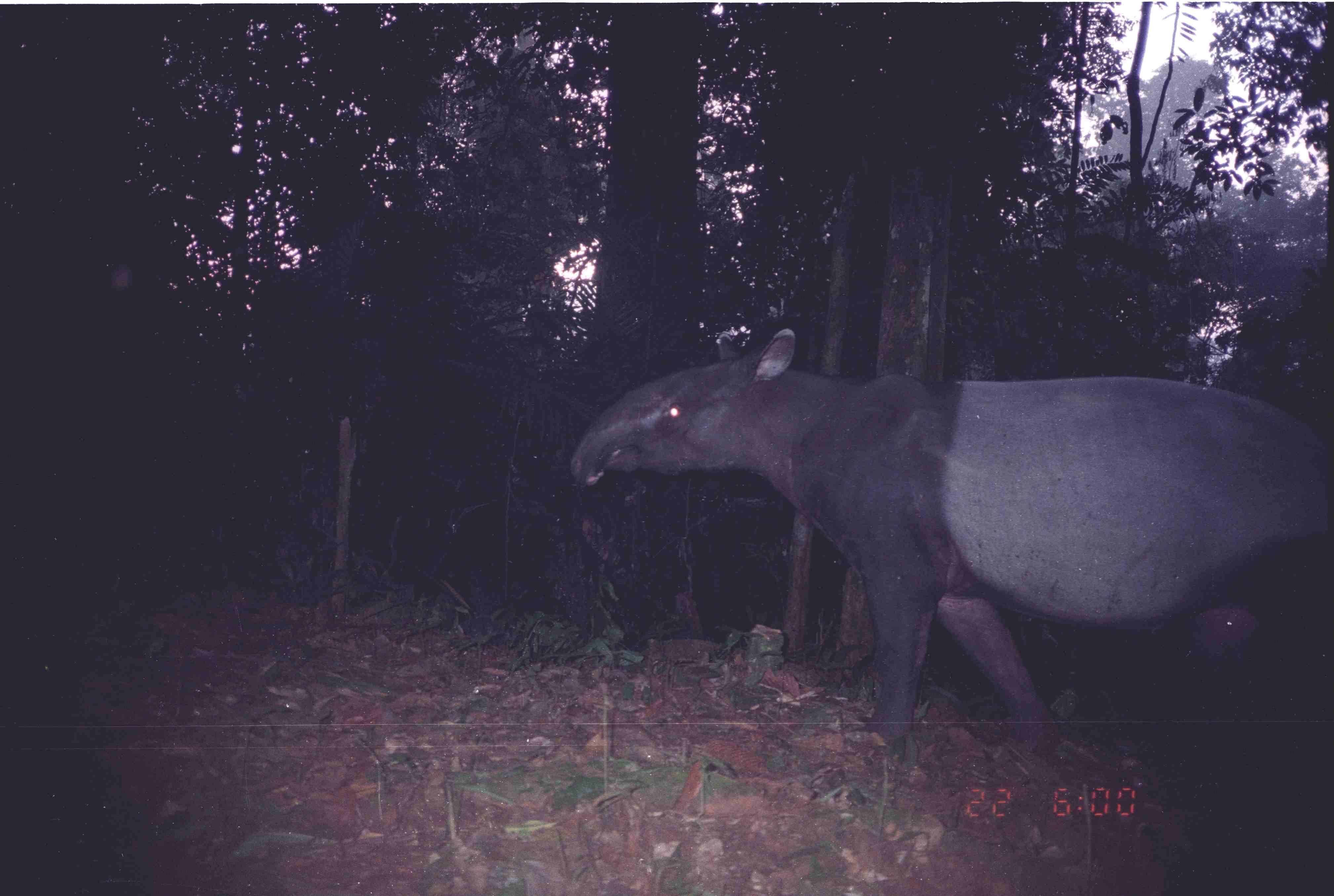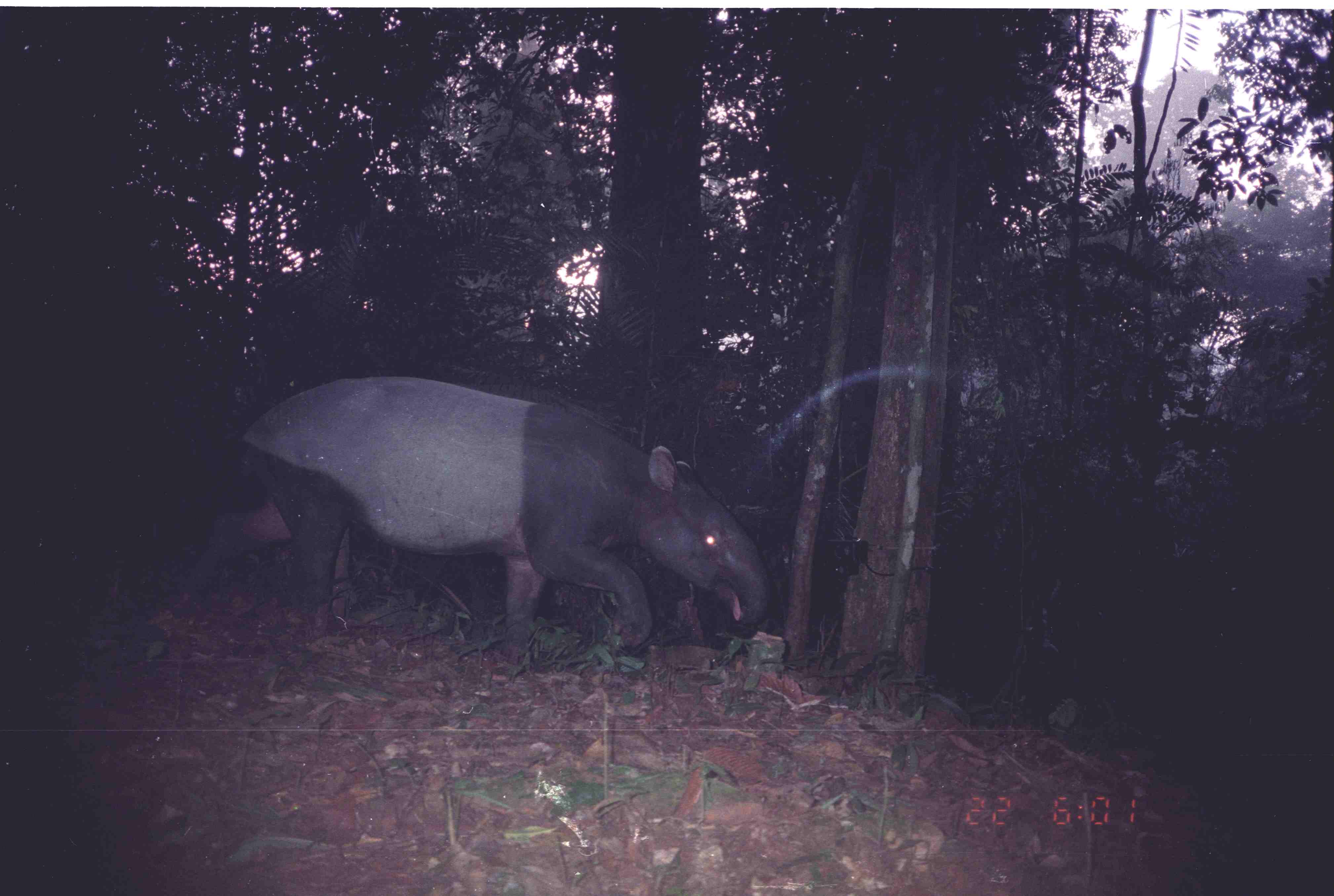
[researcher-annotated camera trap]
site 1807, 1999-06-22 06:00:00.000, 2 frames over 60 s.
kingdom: Animalia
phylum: Chordata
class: Mammalia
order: Perissodactyla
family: Tapiridae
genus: Tapirus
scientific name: Tapirus indicus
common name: malayan tapir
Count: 1.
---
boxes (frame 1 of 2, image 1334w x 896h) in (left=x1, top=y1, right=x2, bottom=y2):
tapirus indicus: (left=561, top=323, right=1333, bottom=760)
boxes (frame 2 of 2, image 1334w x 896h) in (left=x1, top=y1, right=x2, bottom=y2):
tapirus indicus: (left=160, top=376, right=767, bottom=648)